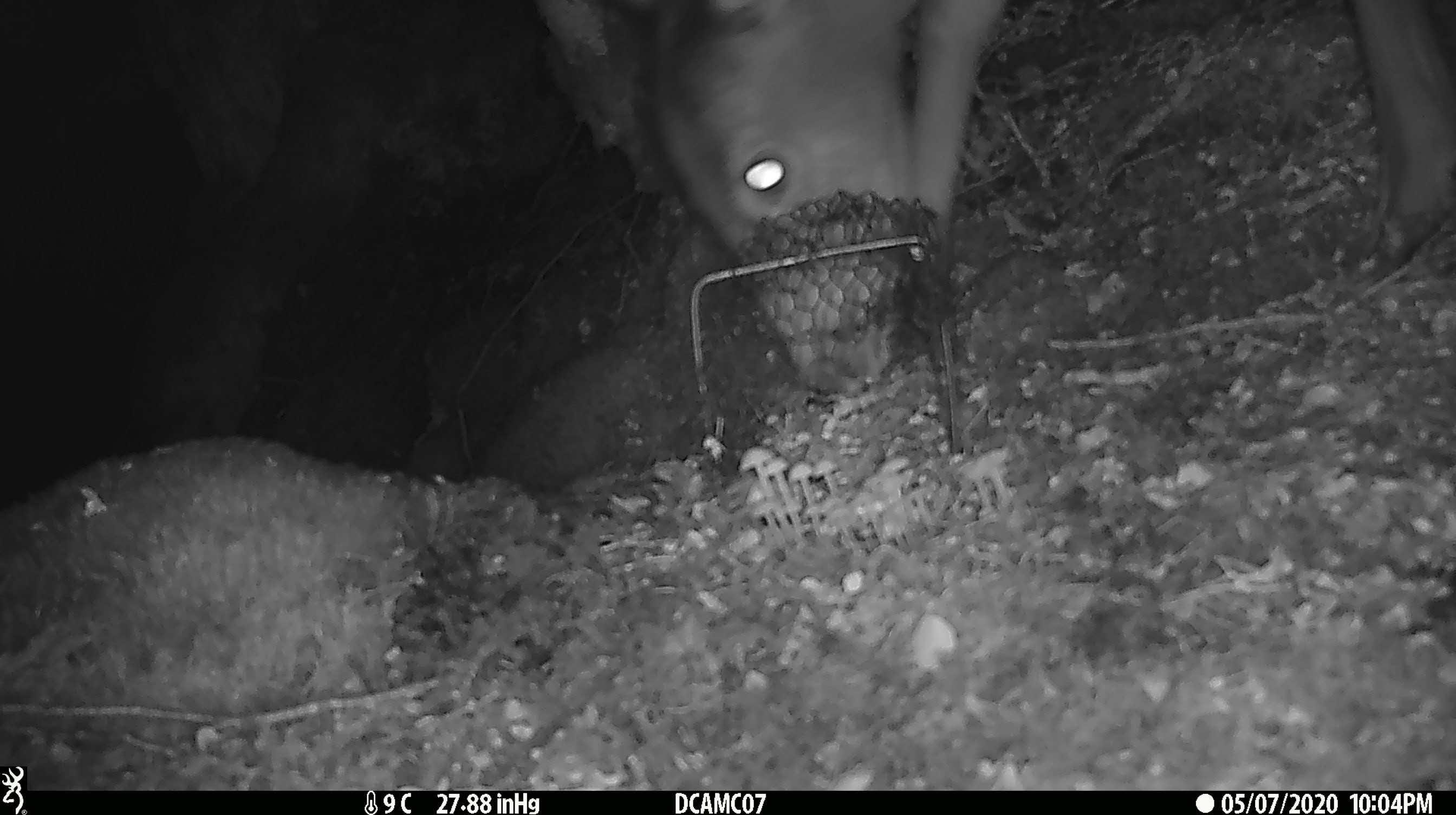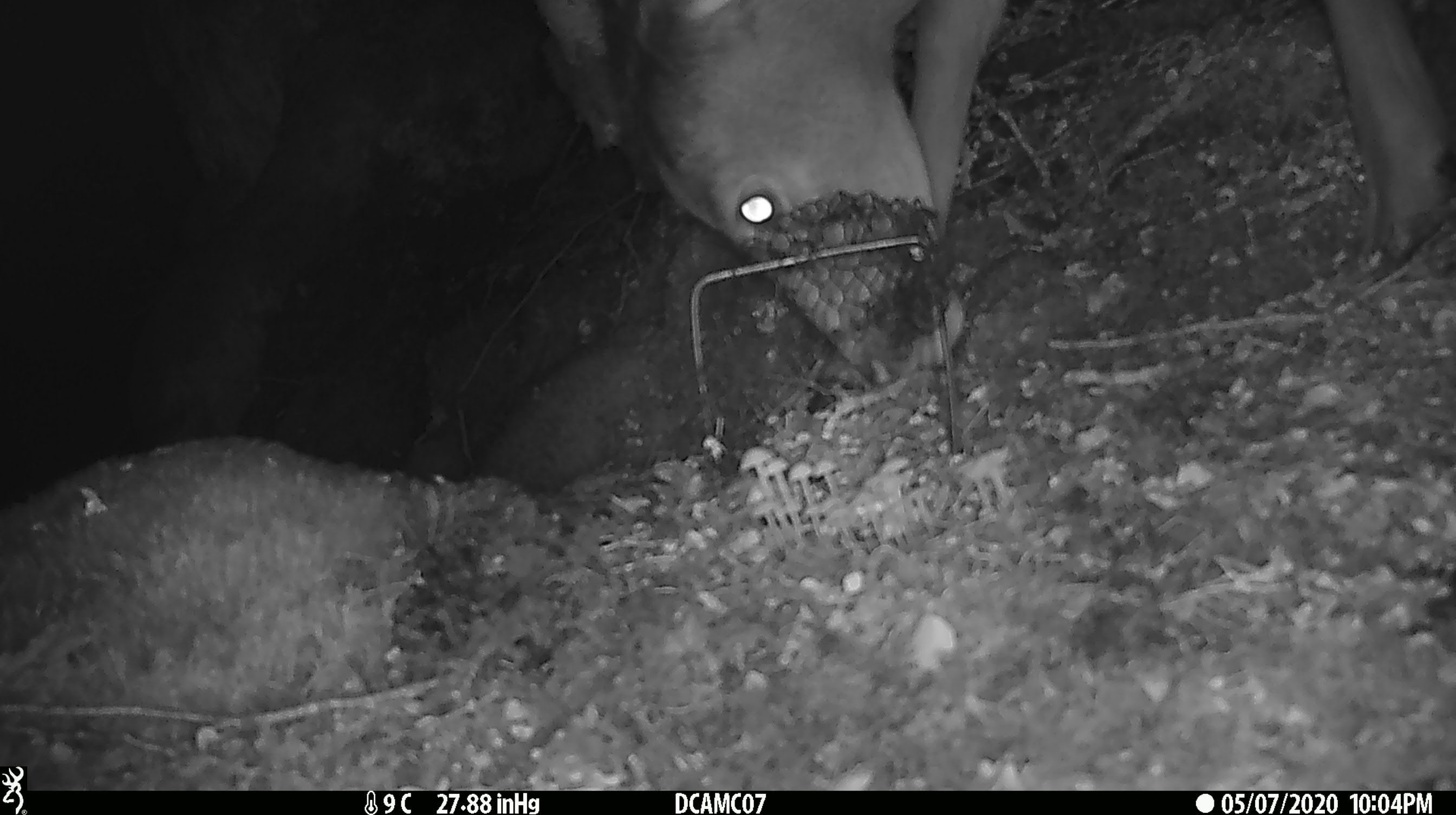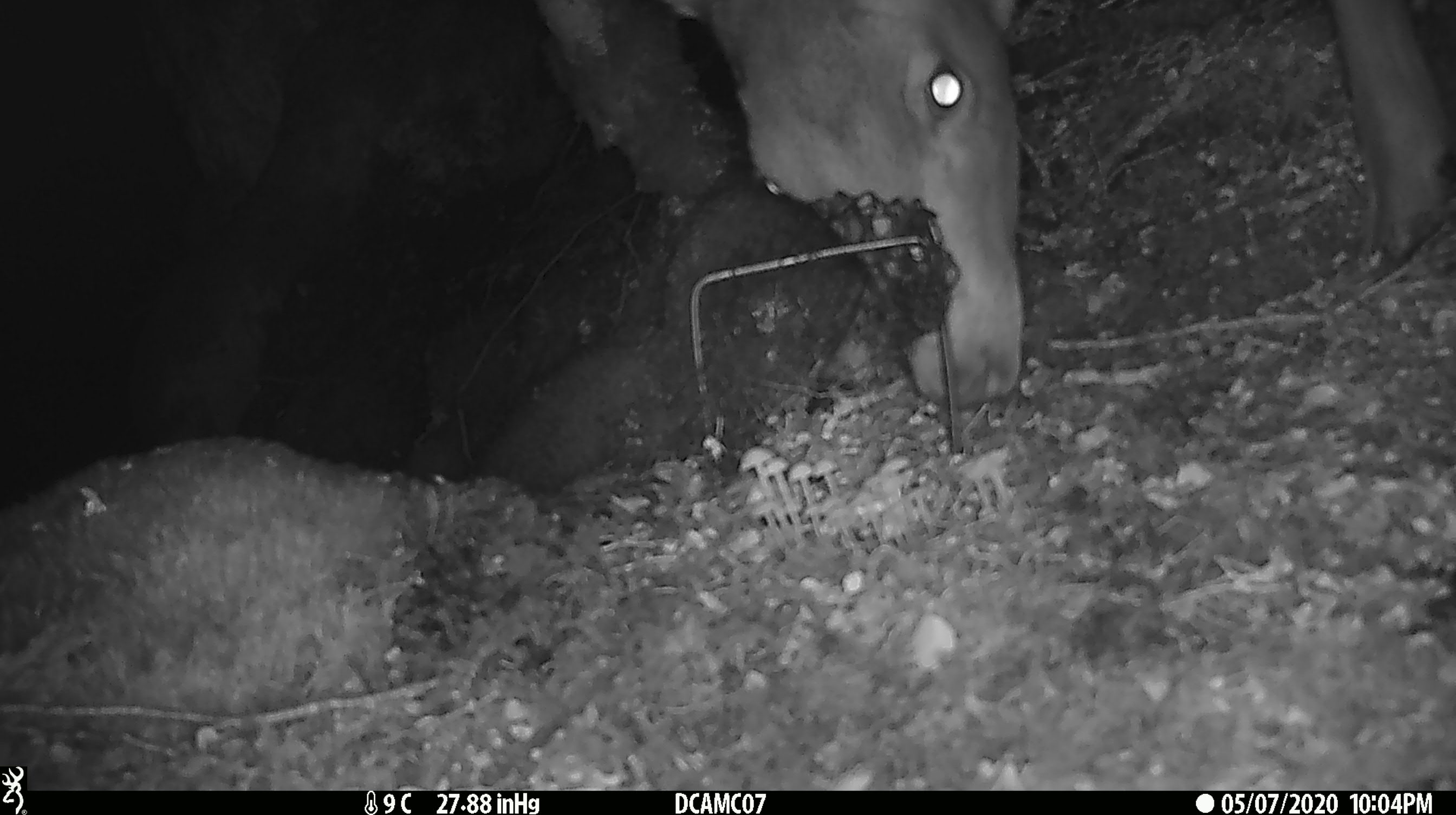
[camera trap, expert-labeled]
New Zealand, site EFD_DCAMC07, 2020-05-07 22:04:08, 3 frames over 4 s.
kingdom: Animalia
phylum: Chordata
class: Mammalia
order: Artiodactyla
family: Cervidae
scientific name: Cervidae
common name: deer